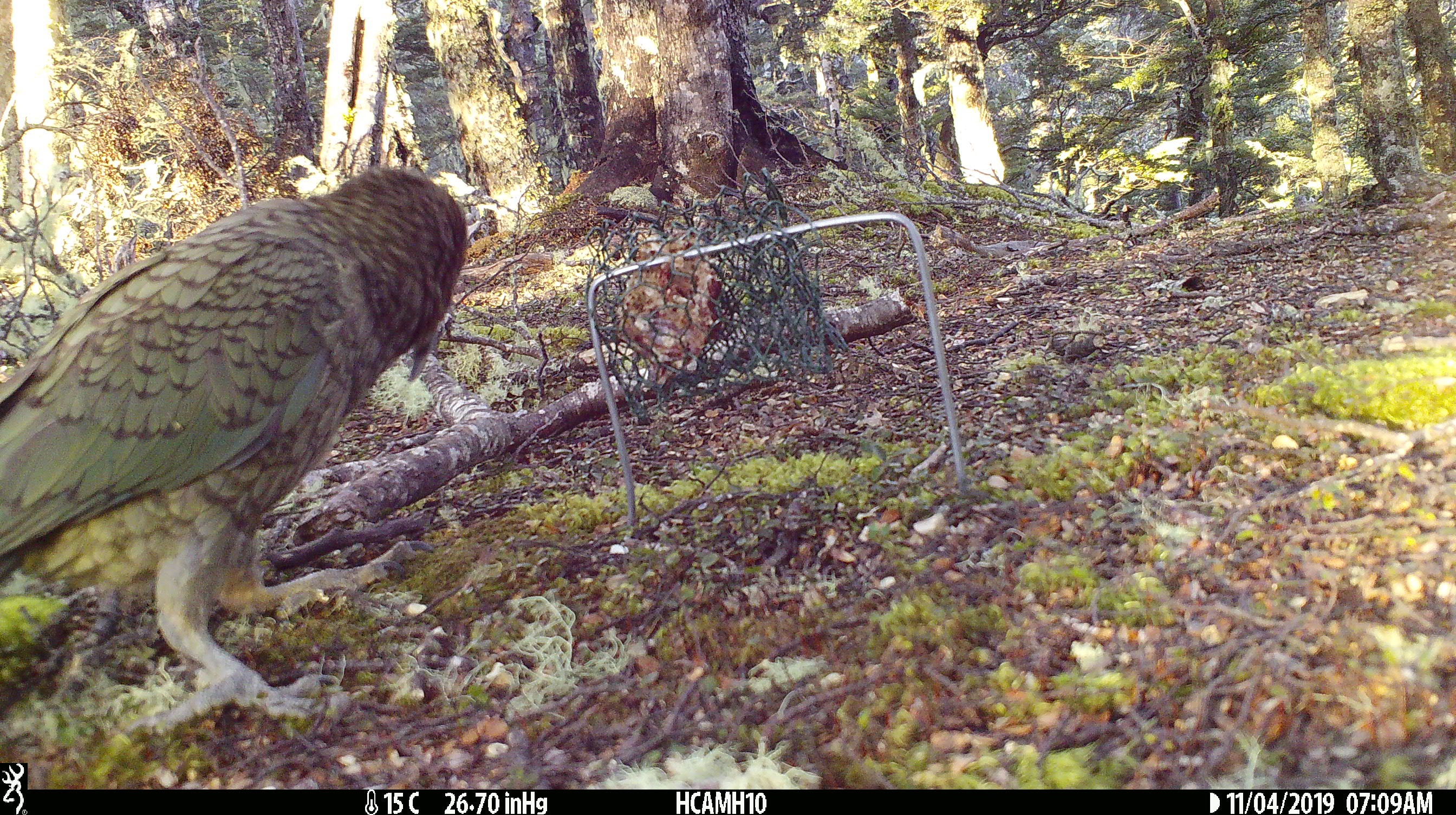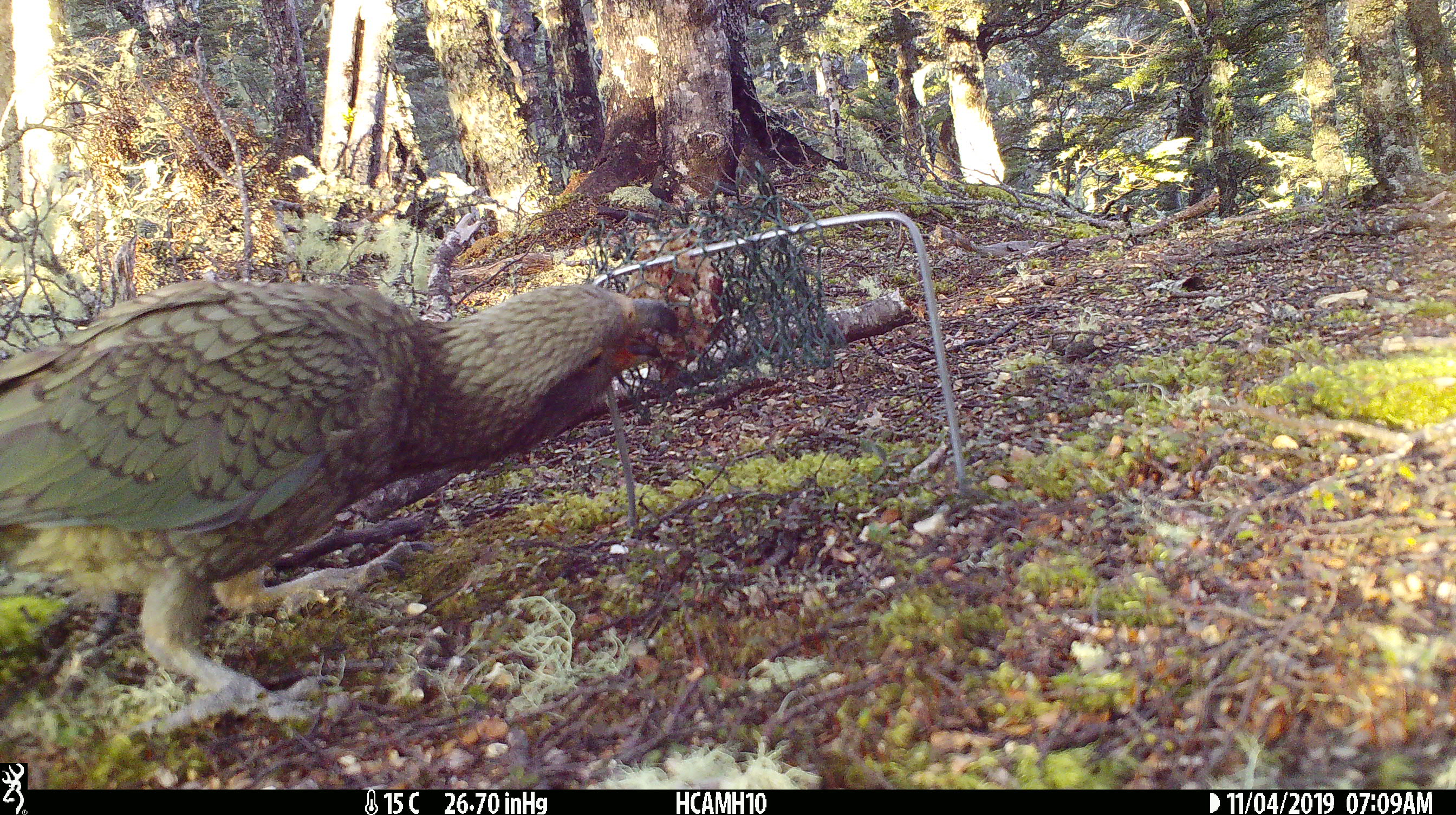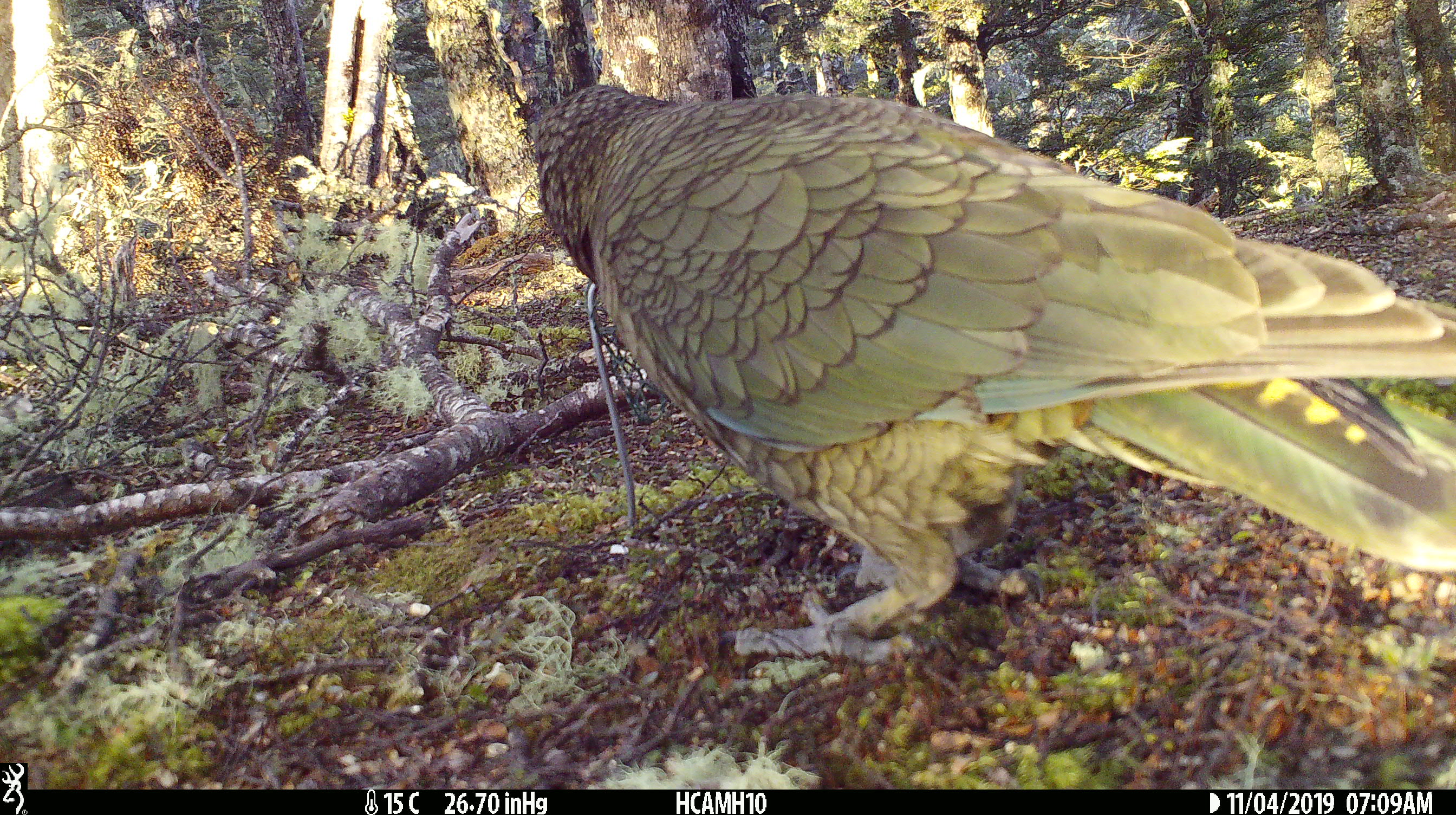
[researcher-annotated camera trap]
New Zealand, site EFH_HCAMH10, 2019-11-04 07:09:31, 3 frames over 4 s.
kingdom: Animalia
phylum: Chordata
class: Aves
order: Psittaciformes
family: Strigopidae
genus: Nestor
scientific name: Nestor notabilis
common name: kea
Kea (Nestor notabilis).